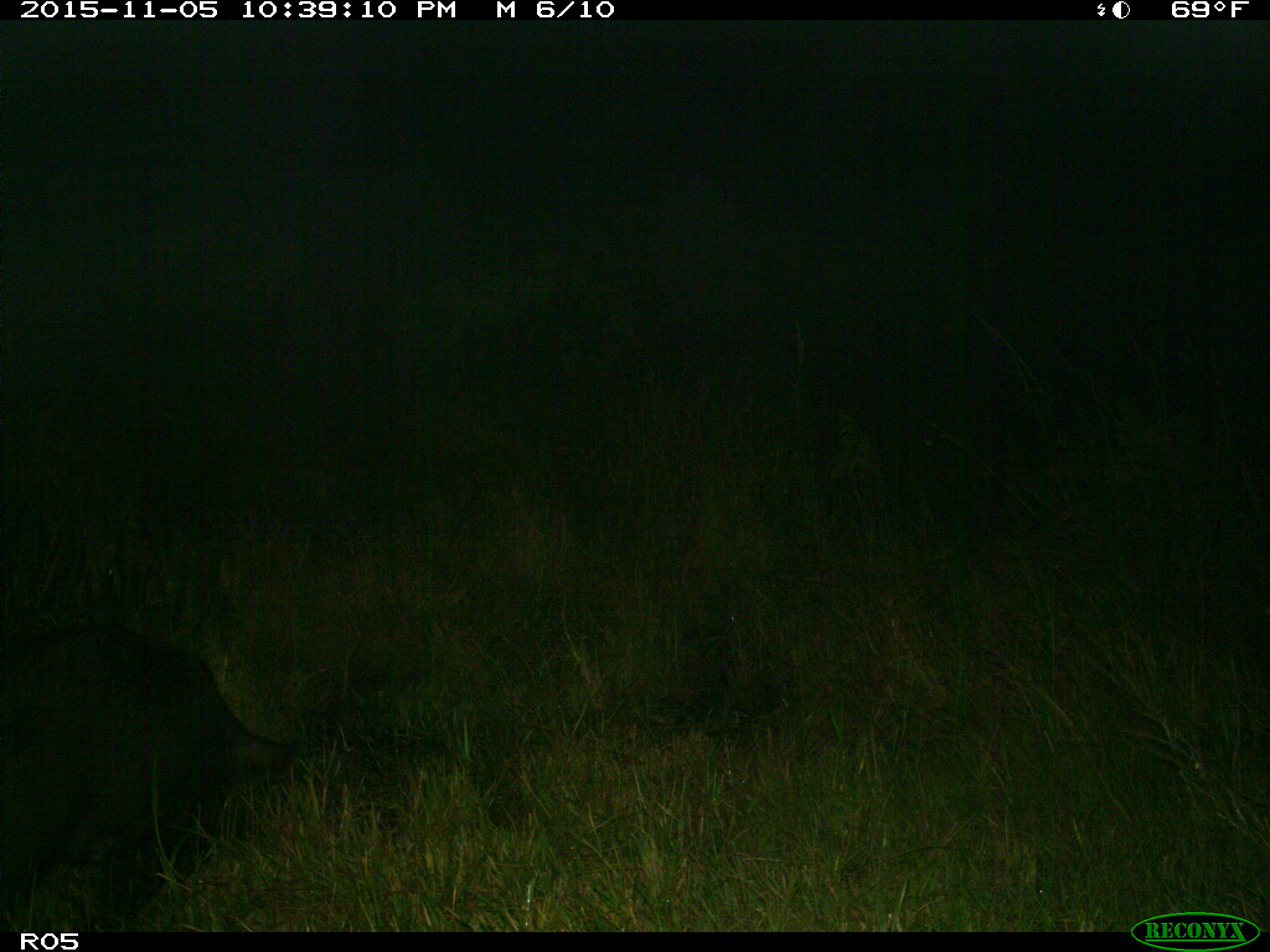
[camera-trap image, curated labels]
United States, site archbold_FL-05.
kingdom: Animalia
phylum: Chordata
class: Mammalia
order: Artiodactyla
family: Suidae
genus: Sus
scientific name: Sus scrofa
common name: wild boar